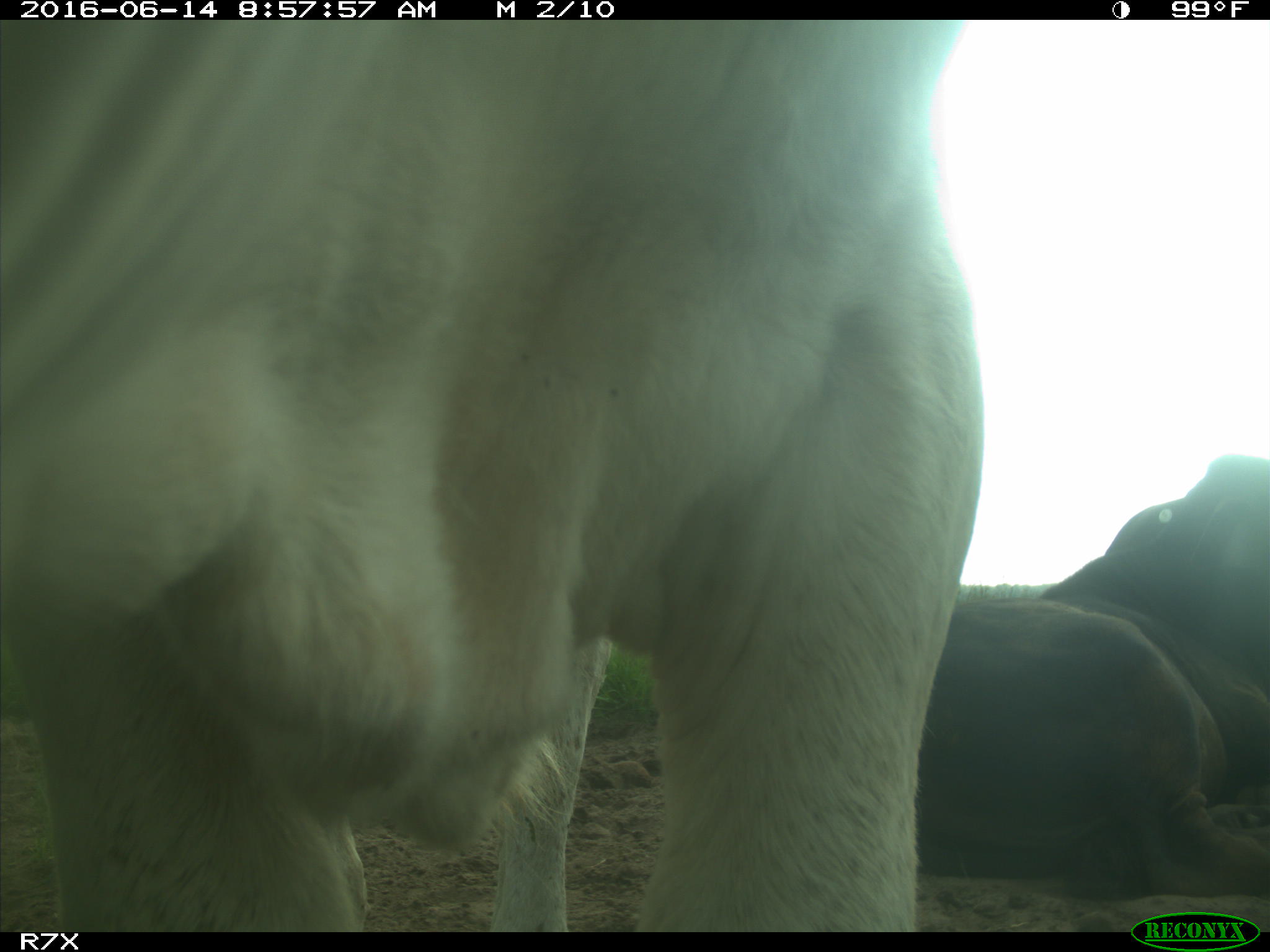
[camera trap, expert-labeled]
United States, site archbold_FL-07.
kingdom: Animalia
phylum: Chordata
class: Mammalia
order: Artiodactyla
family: Bovidae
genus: Bos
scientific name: Bos taurus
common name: domestic cow